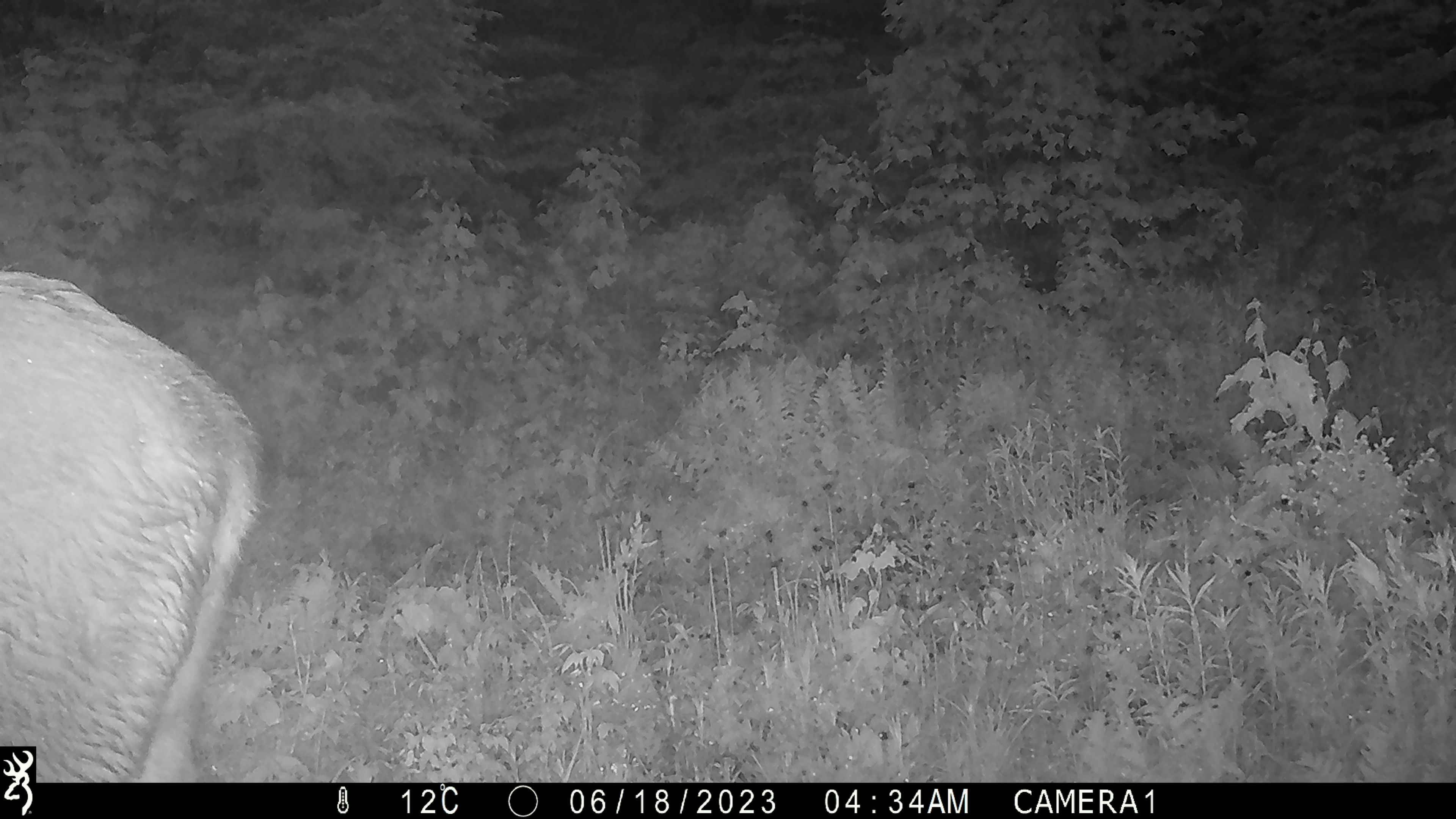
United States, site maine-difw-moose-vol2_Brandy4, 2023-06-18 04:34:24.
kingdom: Animalia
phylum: Chordata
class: Mammalia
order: Artiodactyla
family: Cervidae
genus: Alces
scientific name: Alces alces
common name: moose